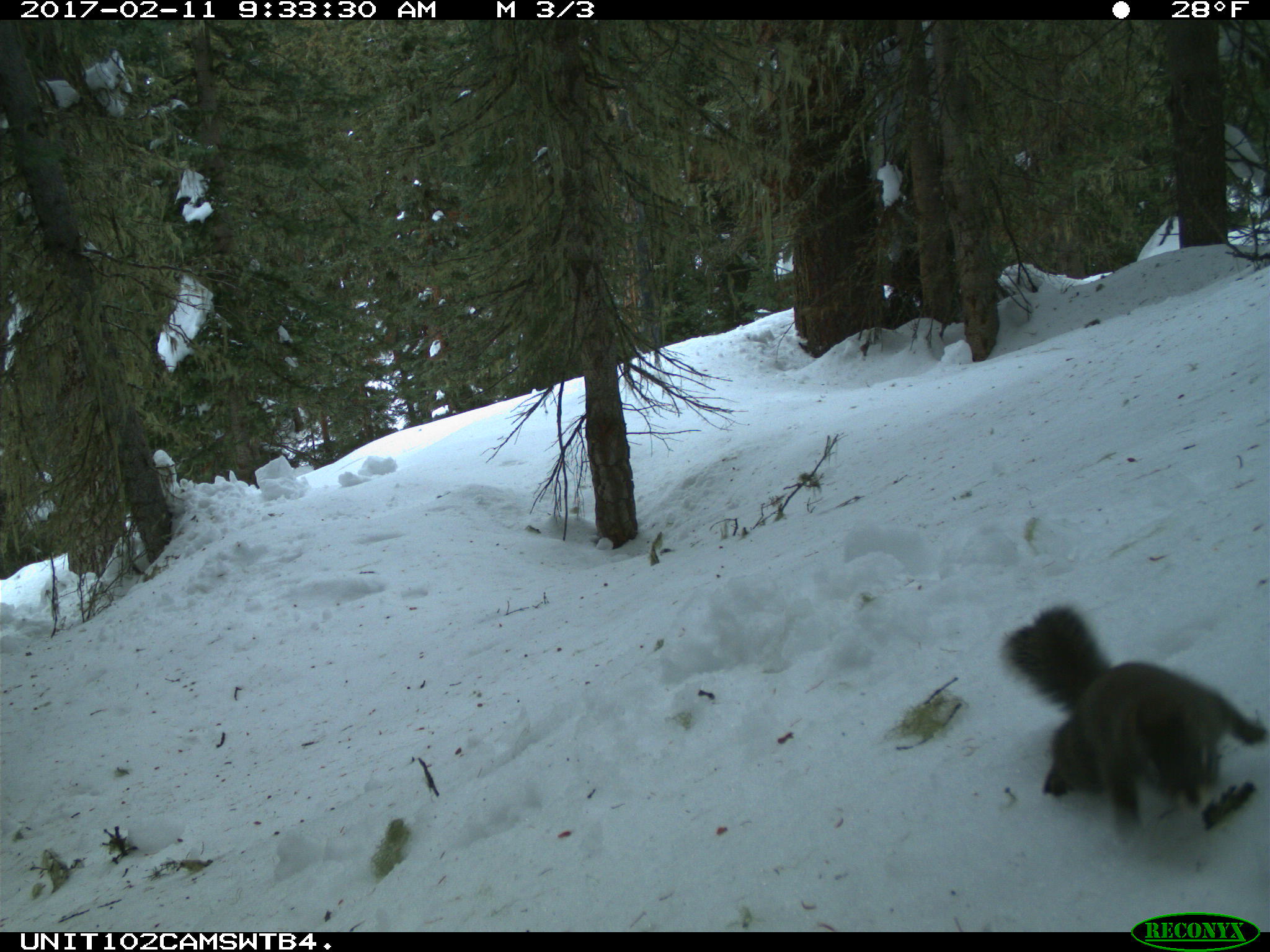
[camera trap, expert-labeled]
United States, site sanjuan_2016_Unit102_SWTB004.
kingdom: Animalia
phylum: Chordata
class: Mammalia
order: Rodentia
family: Sciuridae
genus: Tamiasciurus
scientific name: Tamiasciurus hudsonicus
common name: american red squirrel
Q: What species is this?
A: Tamiasciurus hudsonicus (american red squirrel).